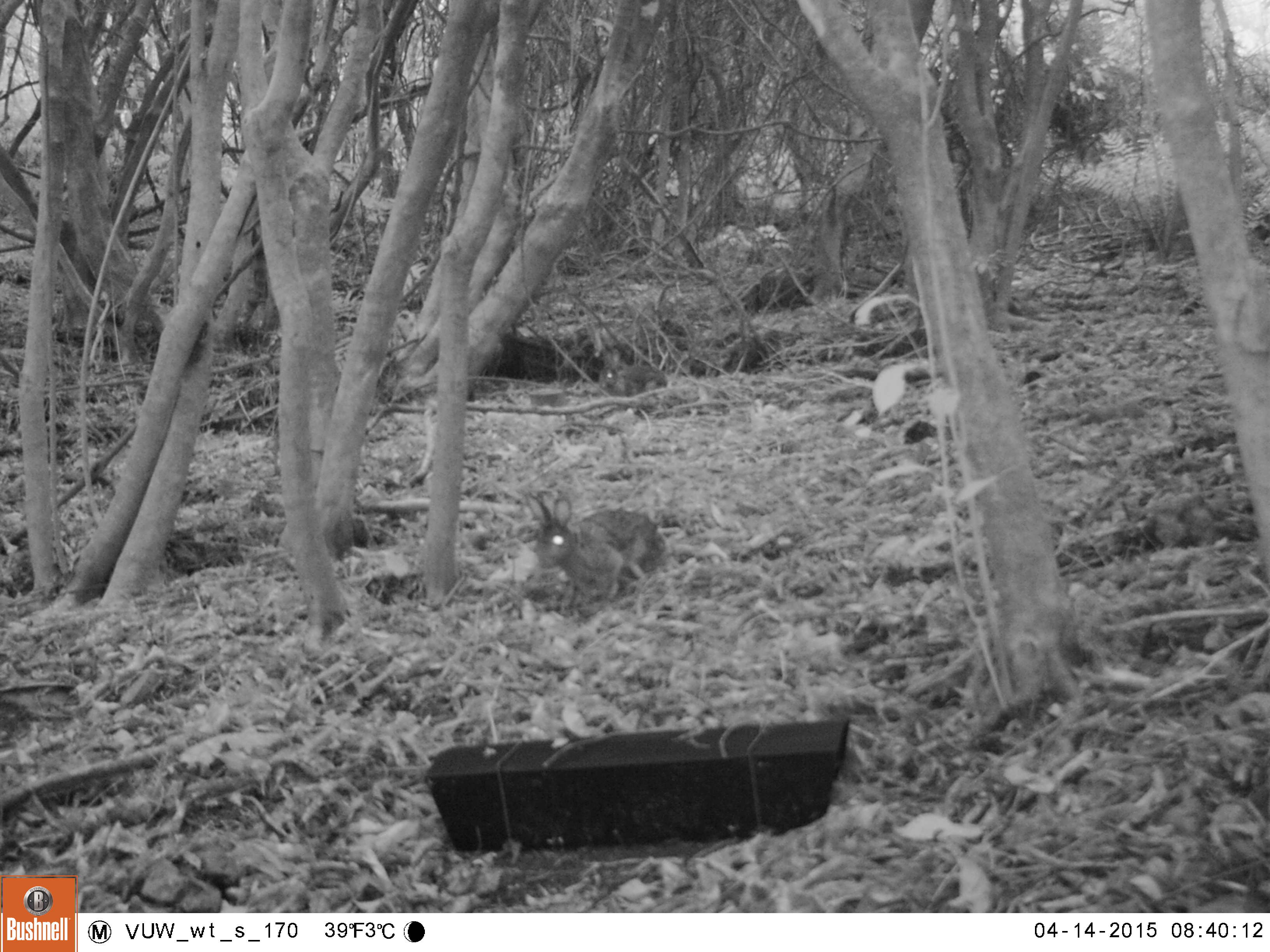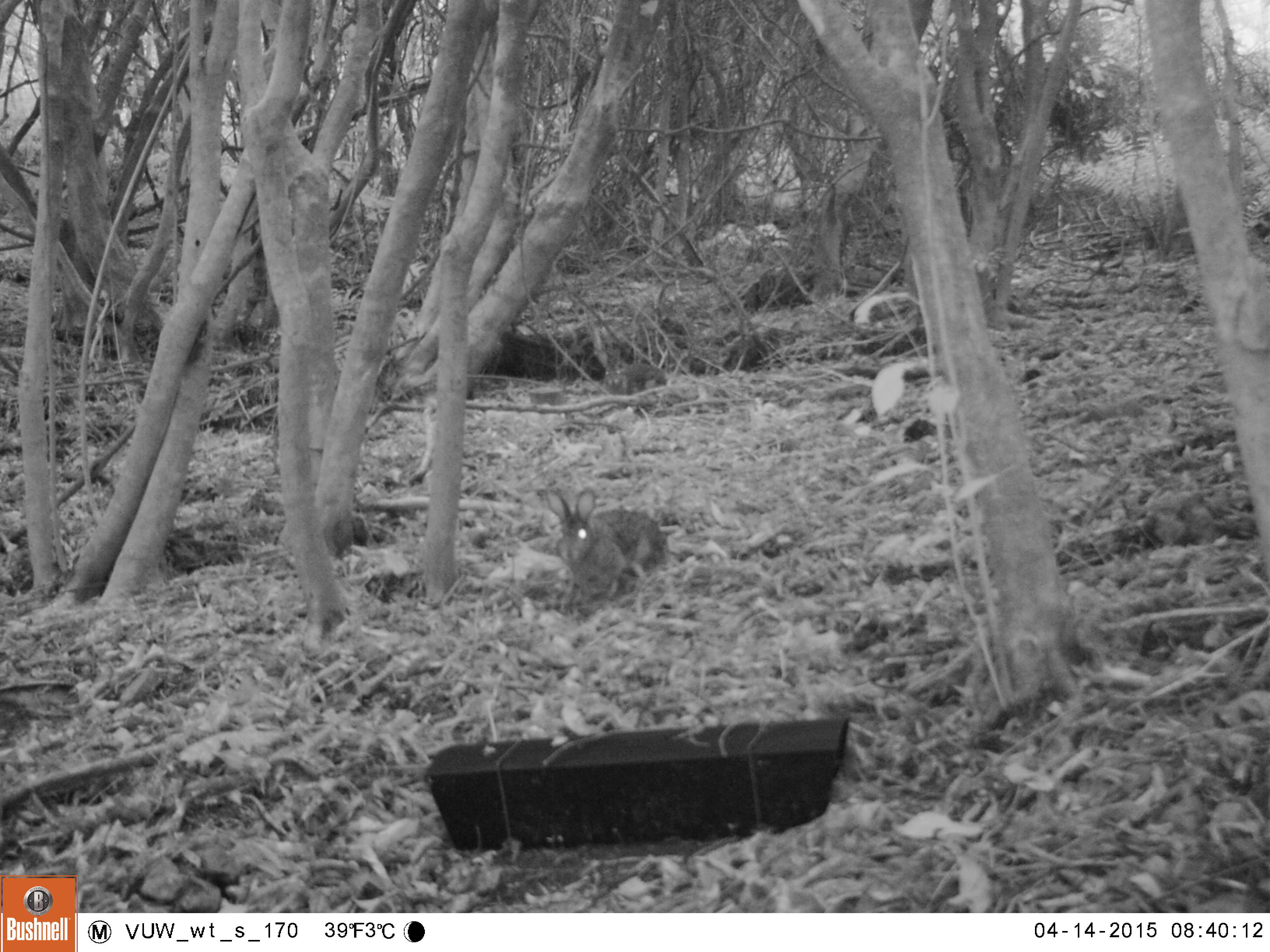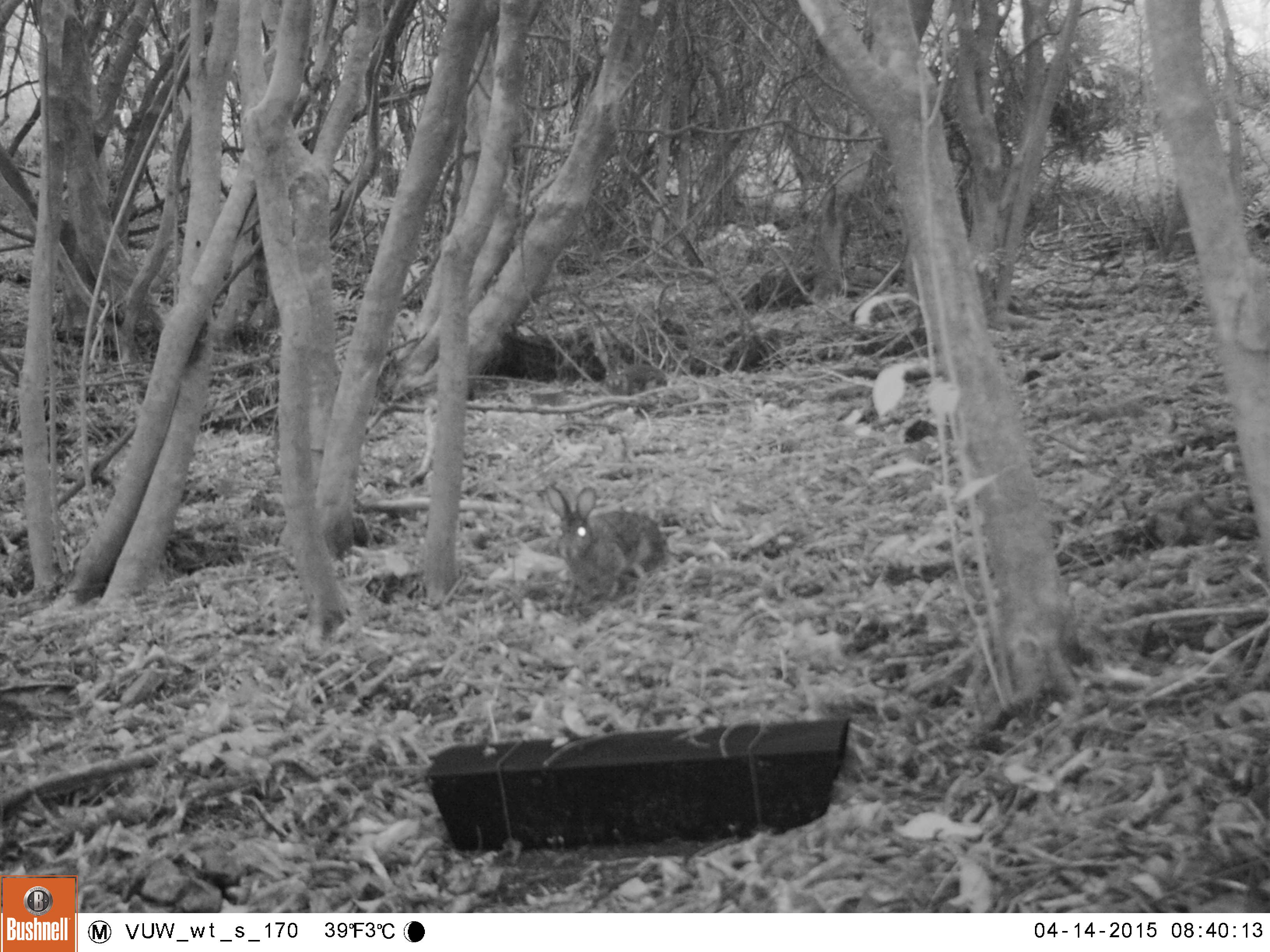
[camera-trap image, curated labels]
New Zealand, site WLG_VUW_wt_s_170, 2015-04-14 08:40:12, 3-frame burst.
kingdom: Animalia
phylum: Chordata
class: Mammalia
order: Lagomorpha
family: Leporidae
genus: Oryctolagus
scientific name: Oryctolagus cuniculus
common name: european rabbit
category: rabbit